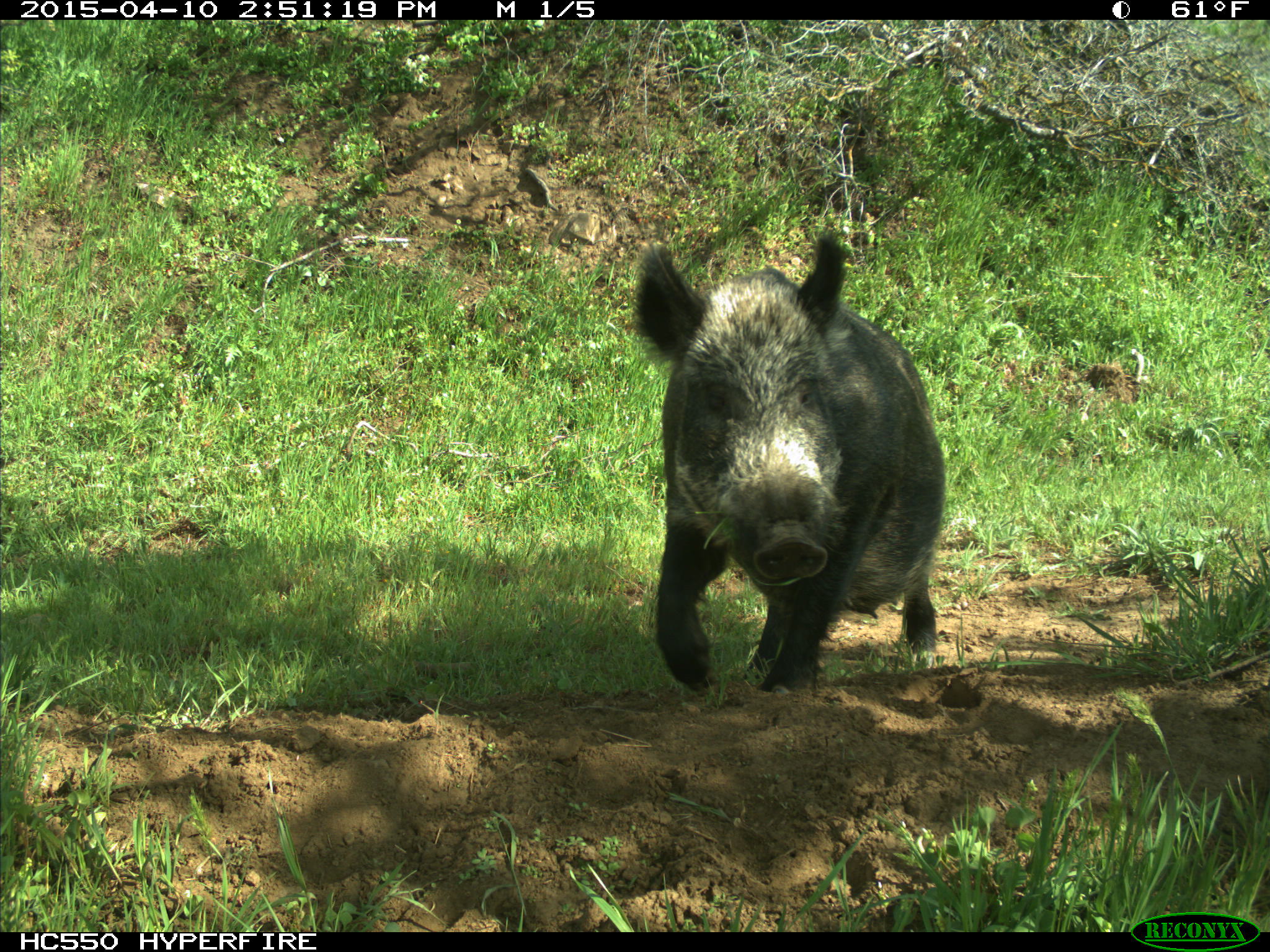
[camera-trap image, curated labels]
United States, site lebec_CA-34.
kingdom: Animalia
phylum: Chordata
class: Mammalia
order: Artiodactyla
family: Suidae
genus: Sus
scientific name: Sus scrofa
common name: wild boar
Sus scrofa (wild boar).